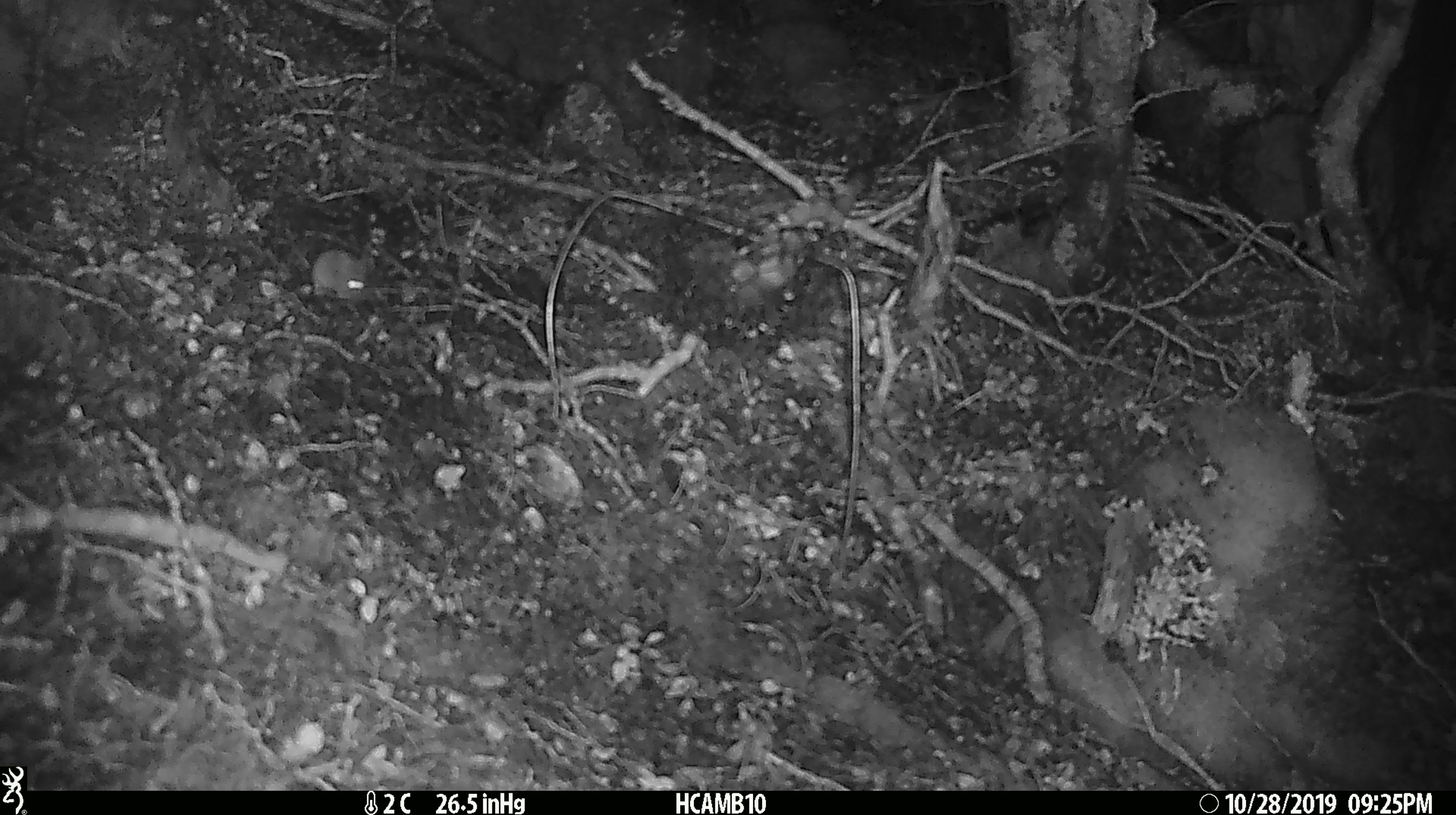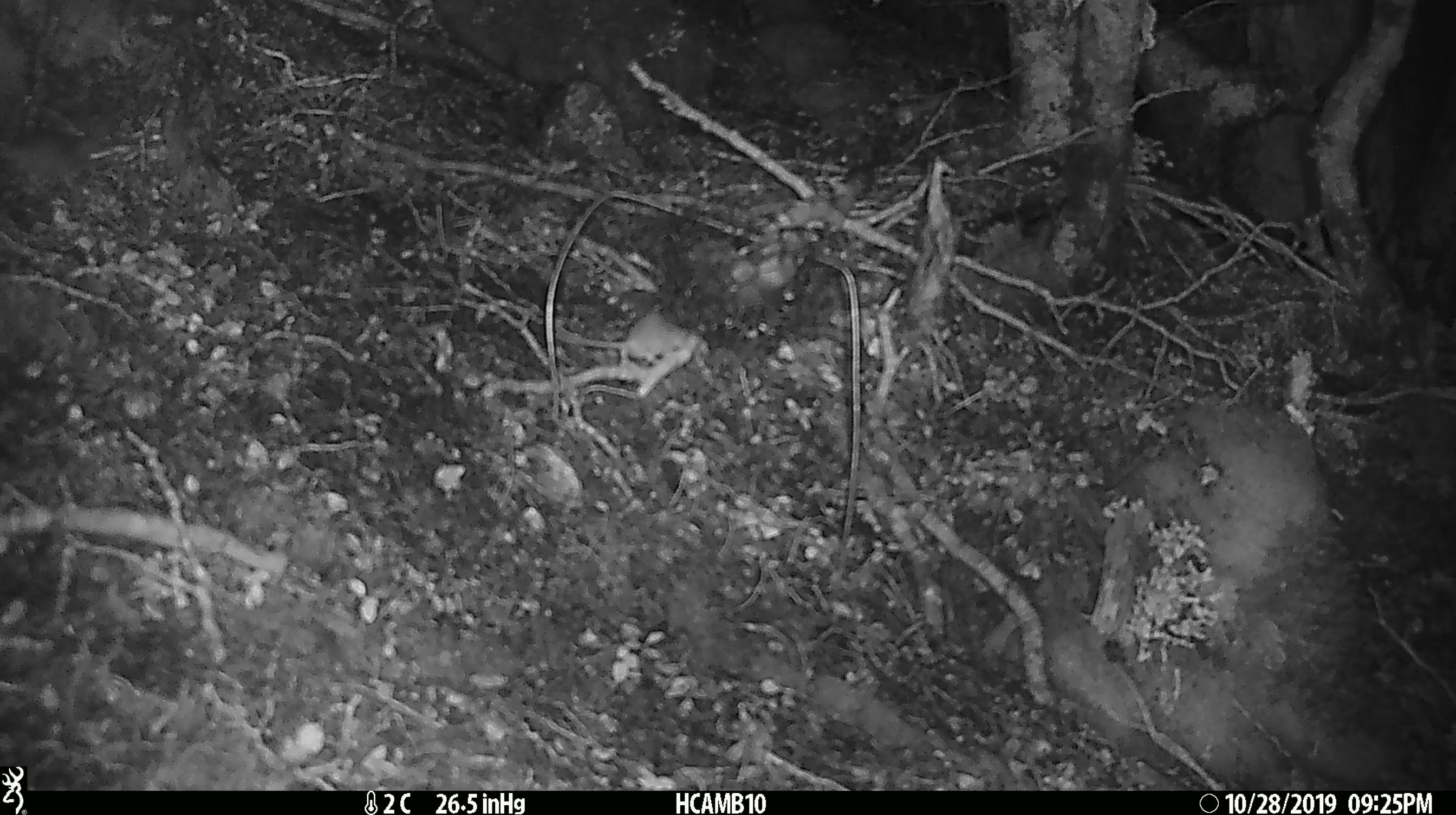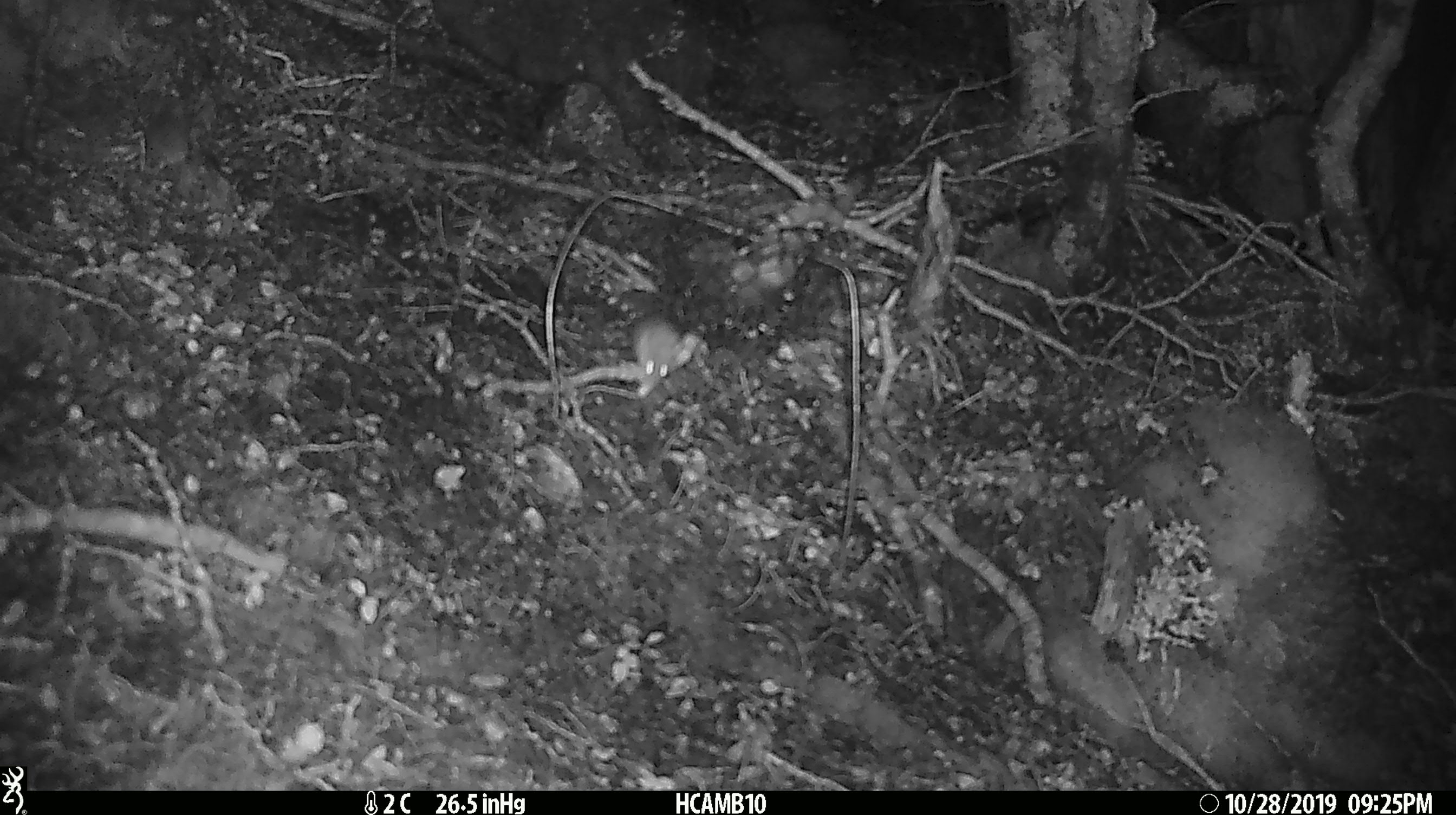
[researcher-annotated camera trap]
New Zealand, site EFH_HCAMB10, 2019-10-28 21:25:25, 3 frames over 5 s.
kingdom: Animalia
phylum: Chordata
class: Mammalia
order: Rodentia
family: Muridae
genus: Mus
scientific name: Mus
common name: mouse